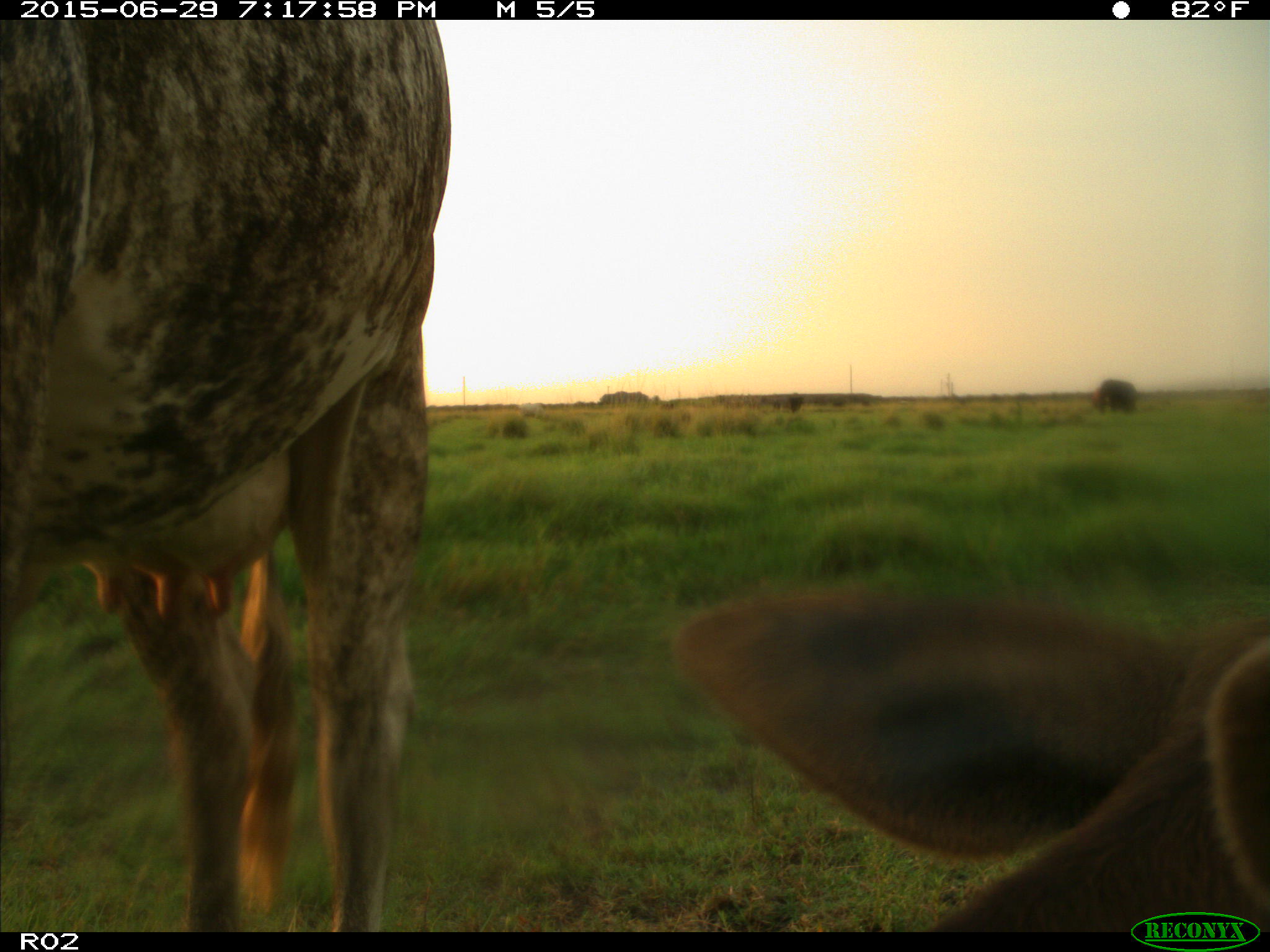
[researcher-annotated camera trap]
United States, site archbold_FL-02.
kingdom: Animalia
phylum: Chordata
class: Mammalia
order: Artiodactyla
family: Bovidae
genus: Bos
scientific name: Bos taurus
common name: domestic cow